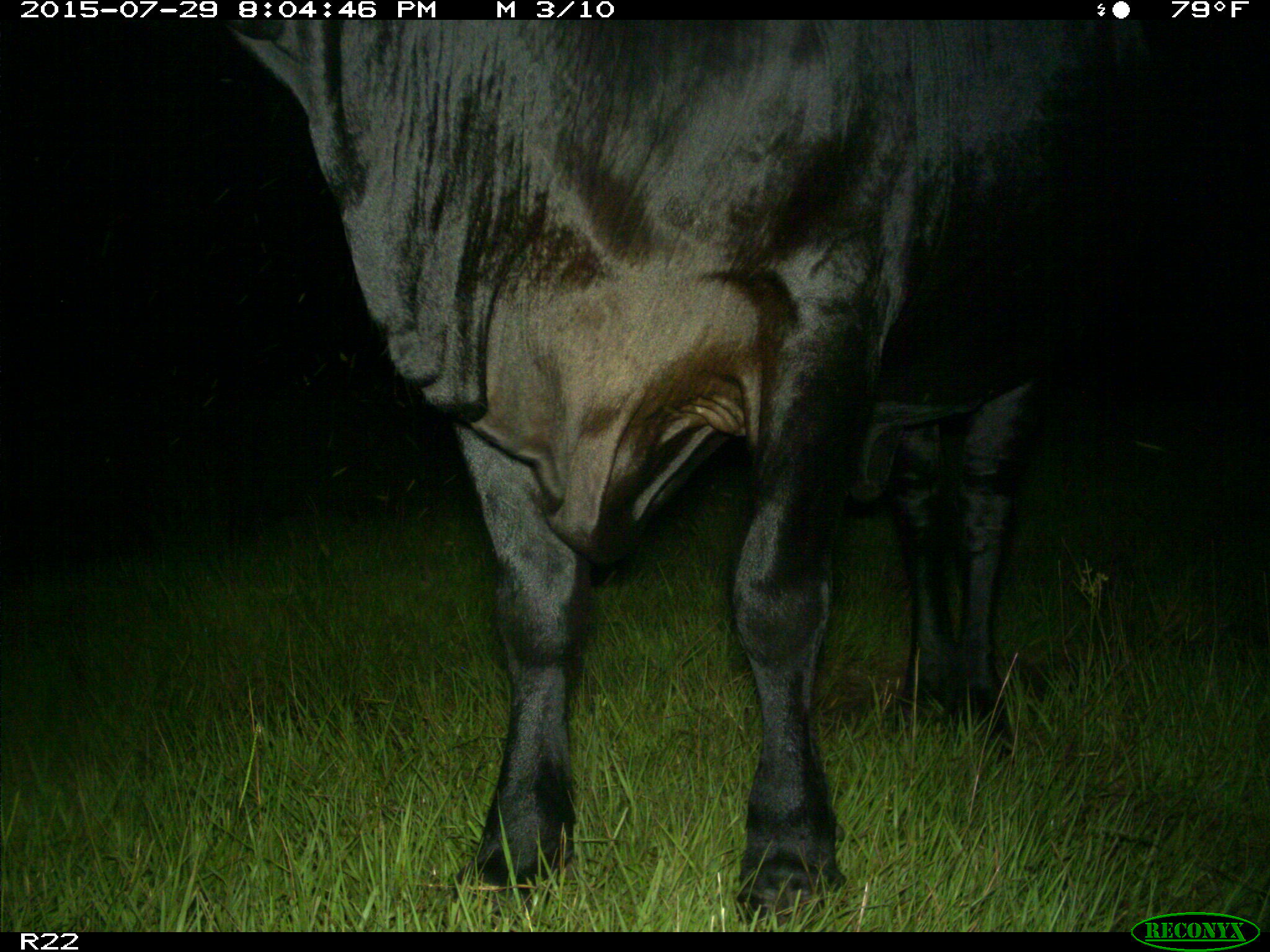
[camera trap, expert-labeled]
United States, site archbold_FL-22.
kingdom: Animalia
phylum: Chordata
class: Mammalia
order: Artiodactyla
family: Bovidae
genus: Bos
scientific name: Bos taurus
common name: domestic cow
Bos taurus (domestic cow).